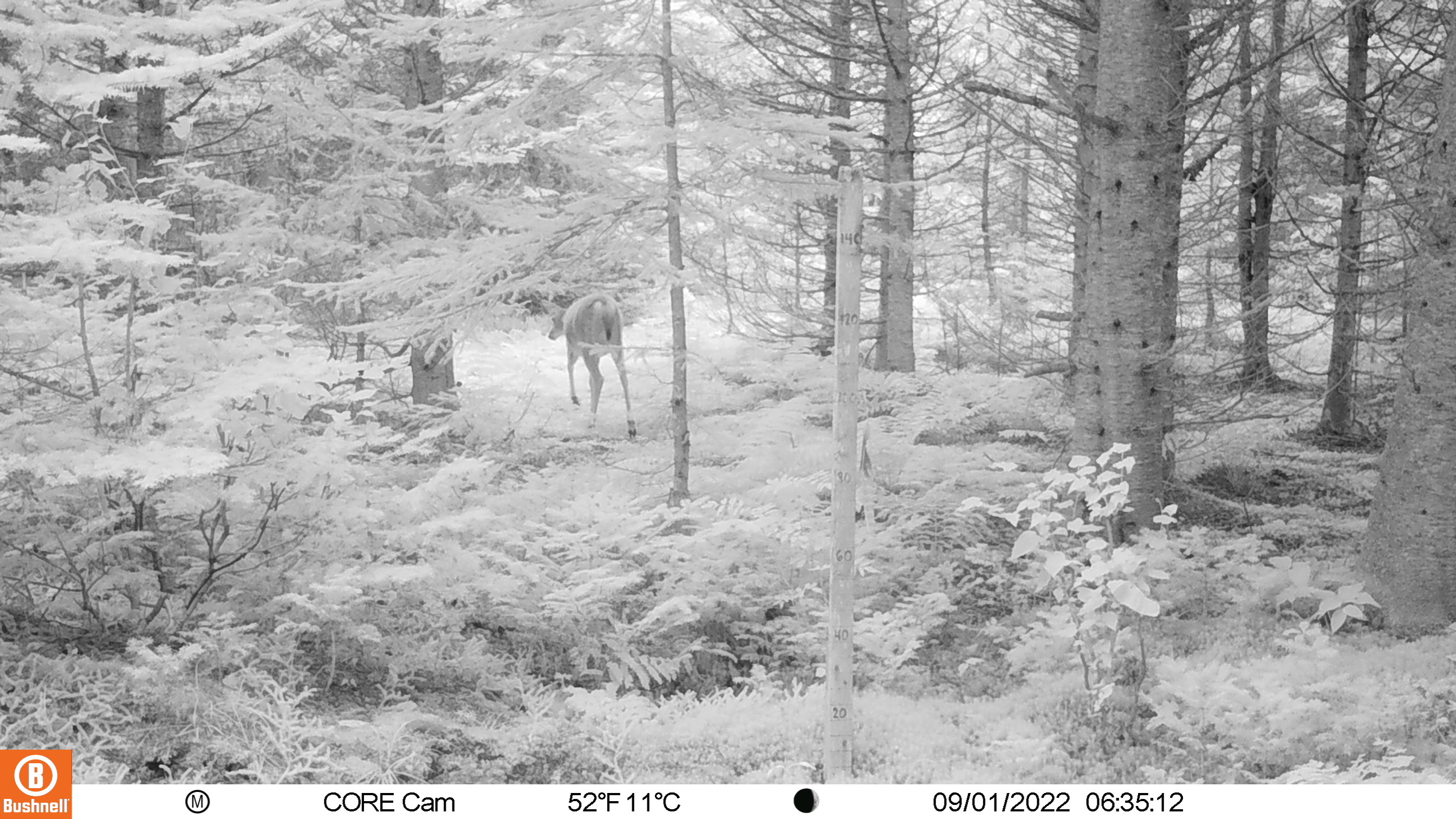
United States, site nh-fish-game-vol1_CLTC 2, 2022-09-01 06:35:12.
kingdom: Animalia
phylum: Chordata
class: Mammalia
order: Artiodactyla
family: Cervidae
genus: Odocoileus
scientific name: Odocoileus virginianus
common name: white-tailed deer